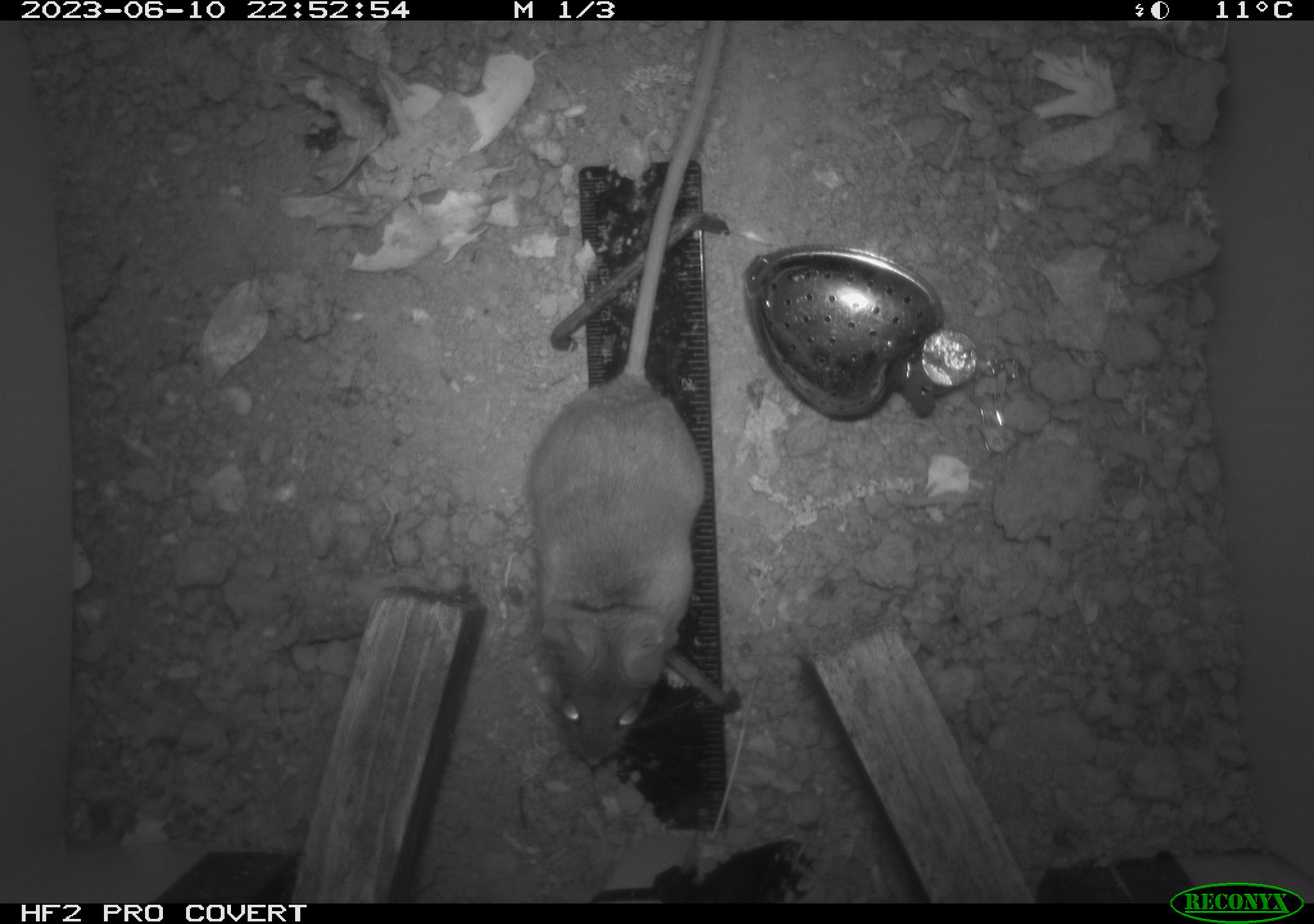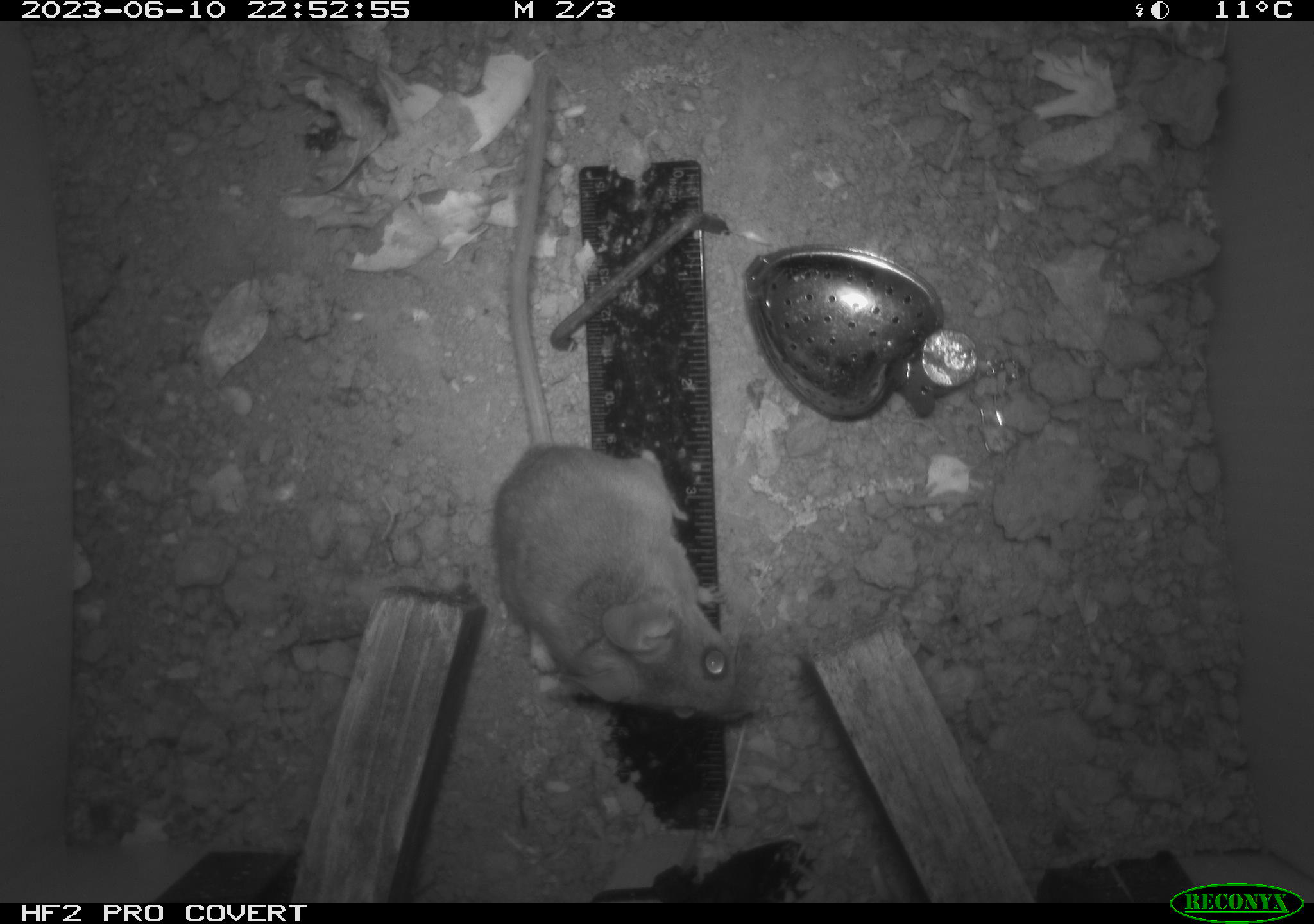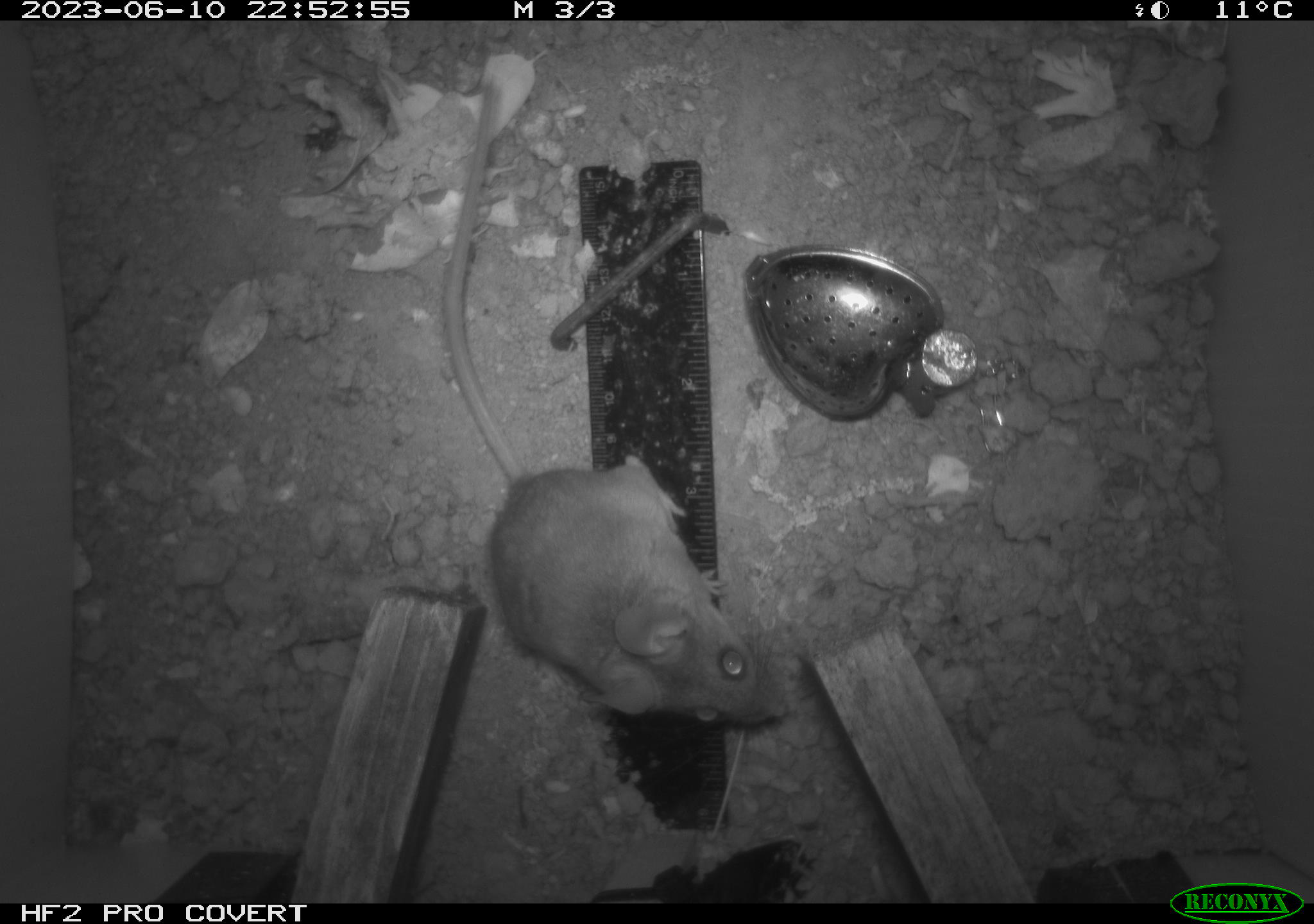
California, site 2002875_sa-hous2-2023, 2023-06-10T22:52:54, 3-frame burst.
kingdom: Animalia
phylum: Chordata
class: Mammalia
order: Rodentia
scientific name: Rodentia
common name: mouse species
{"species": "mouse species (Rodentia)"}